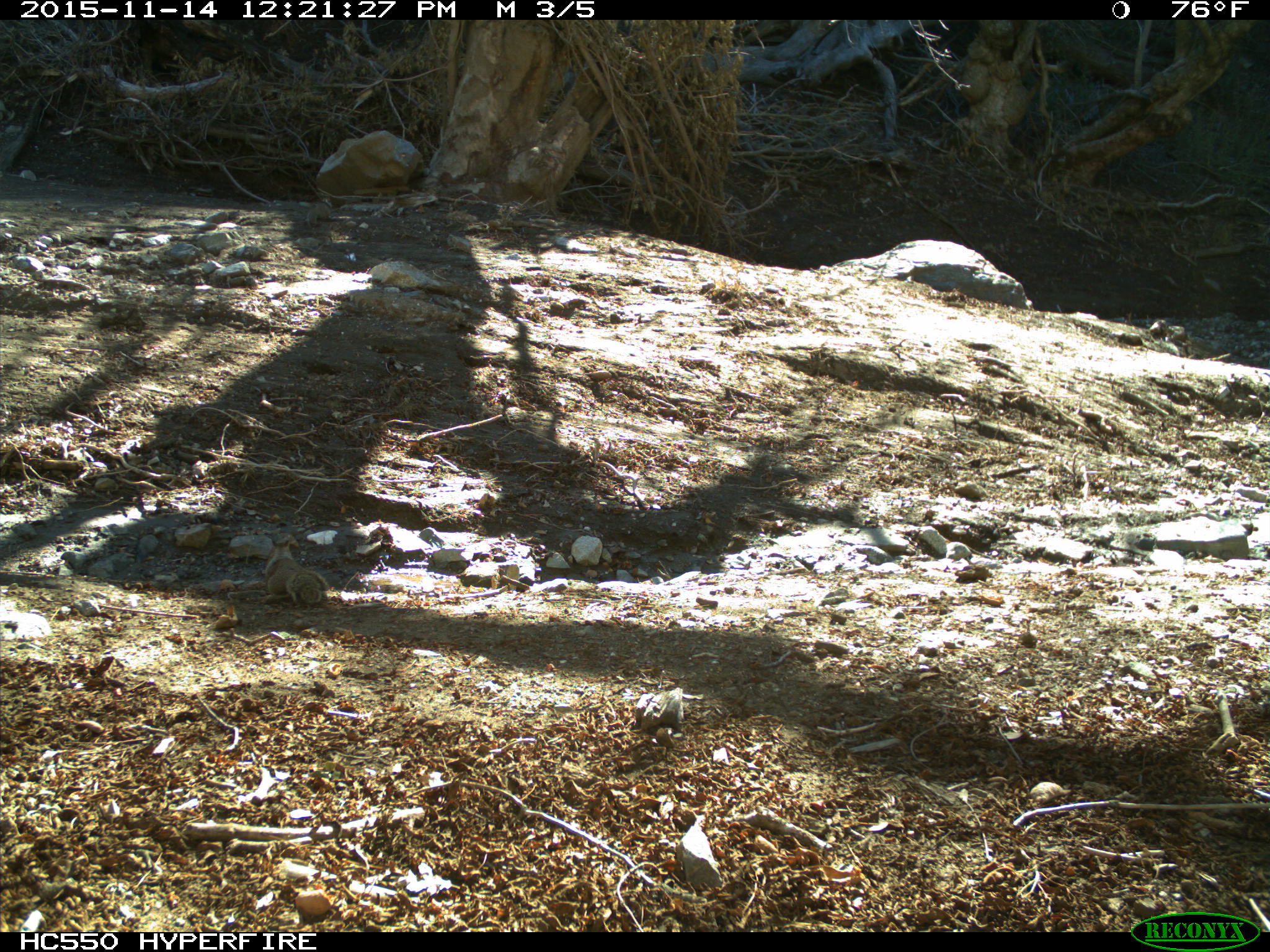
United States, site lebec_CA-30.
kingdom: Animalia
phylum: Chordata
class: Mammalia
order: Rodentia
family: Sciuridae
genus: Otospermophilus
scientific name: Otospermophilus beecheyi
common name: california ground squirrel